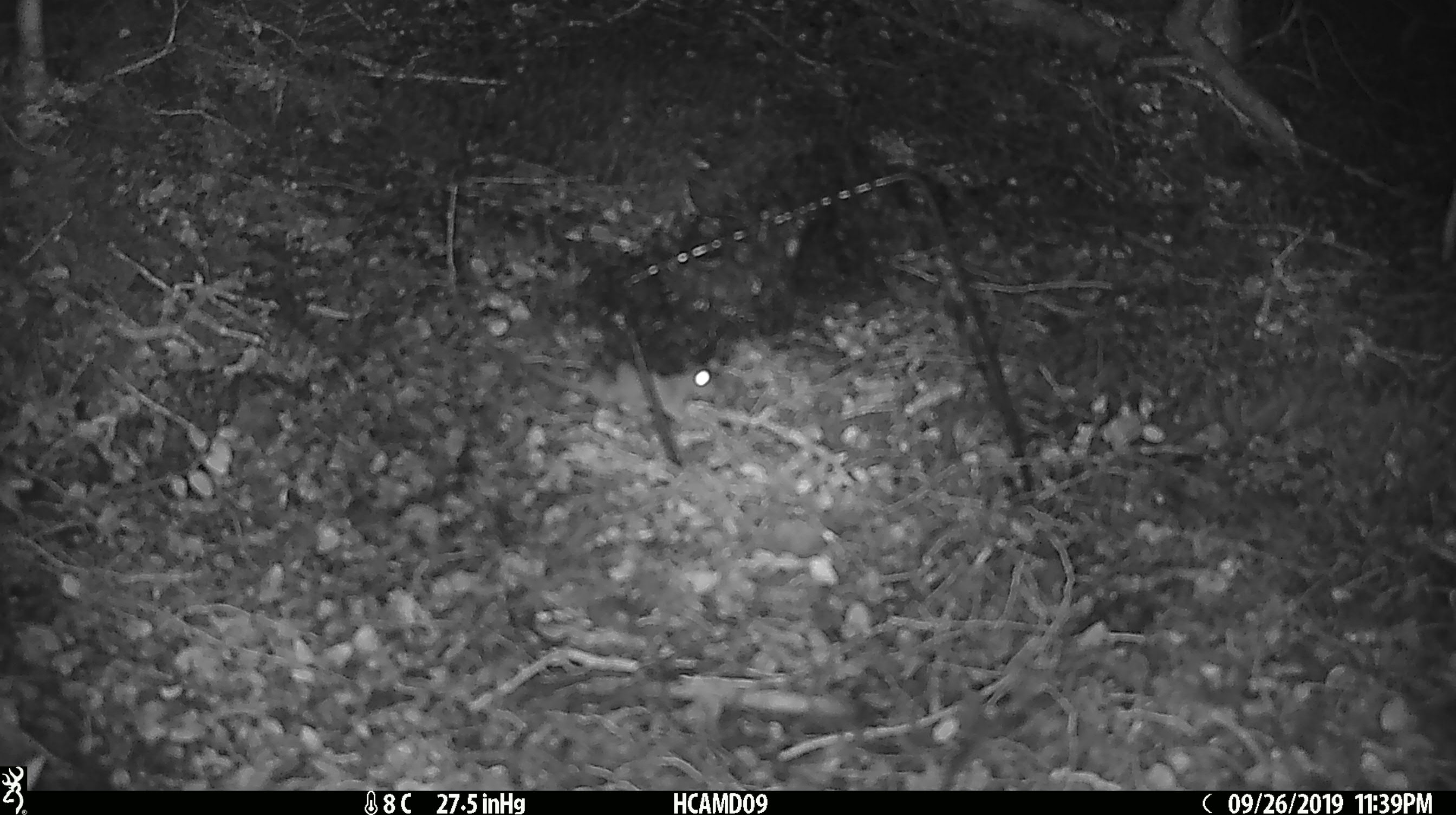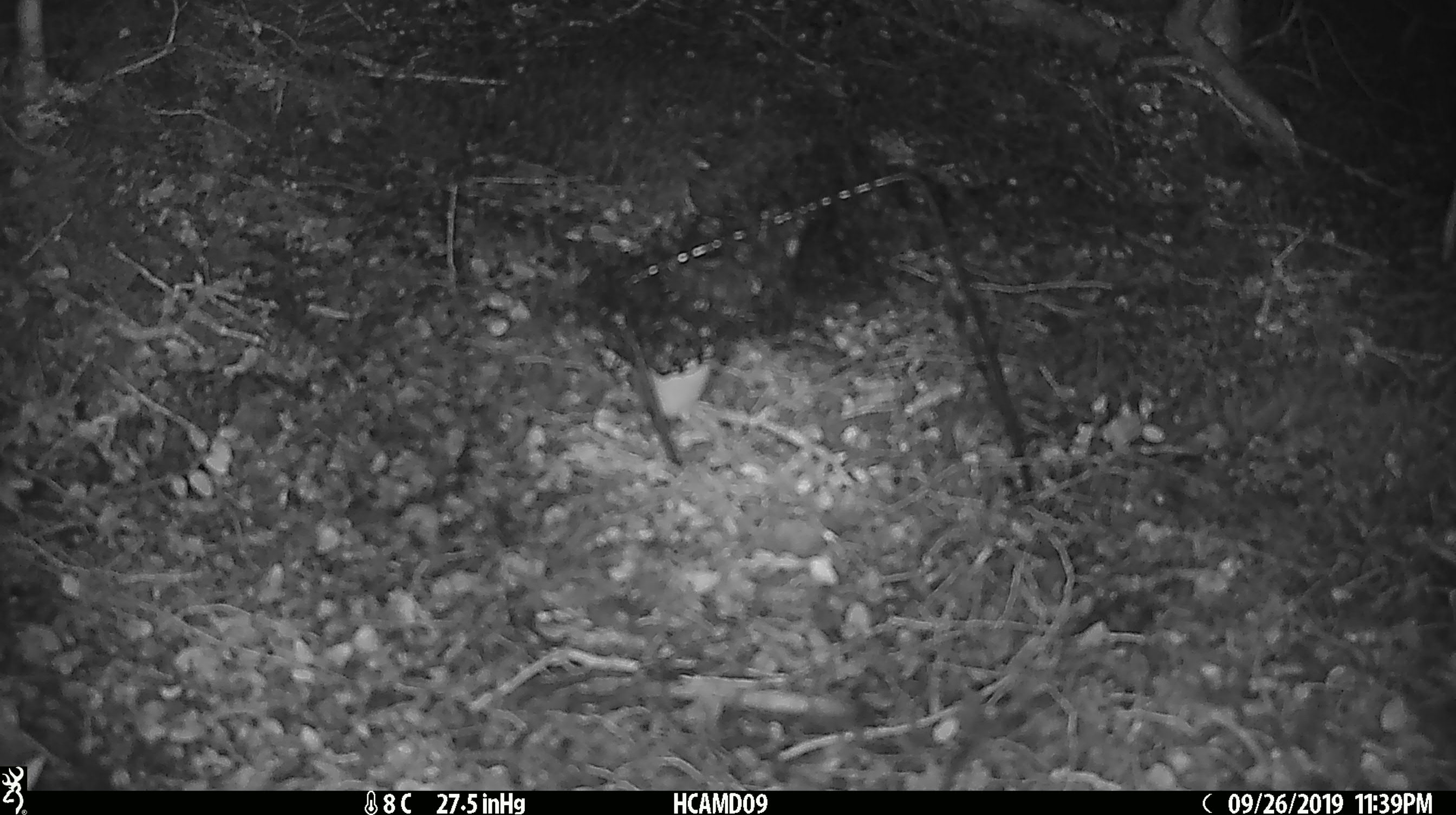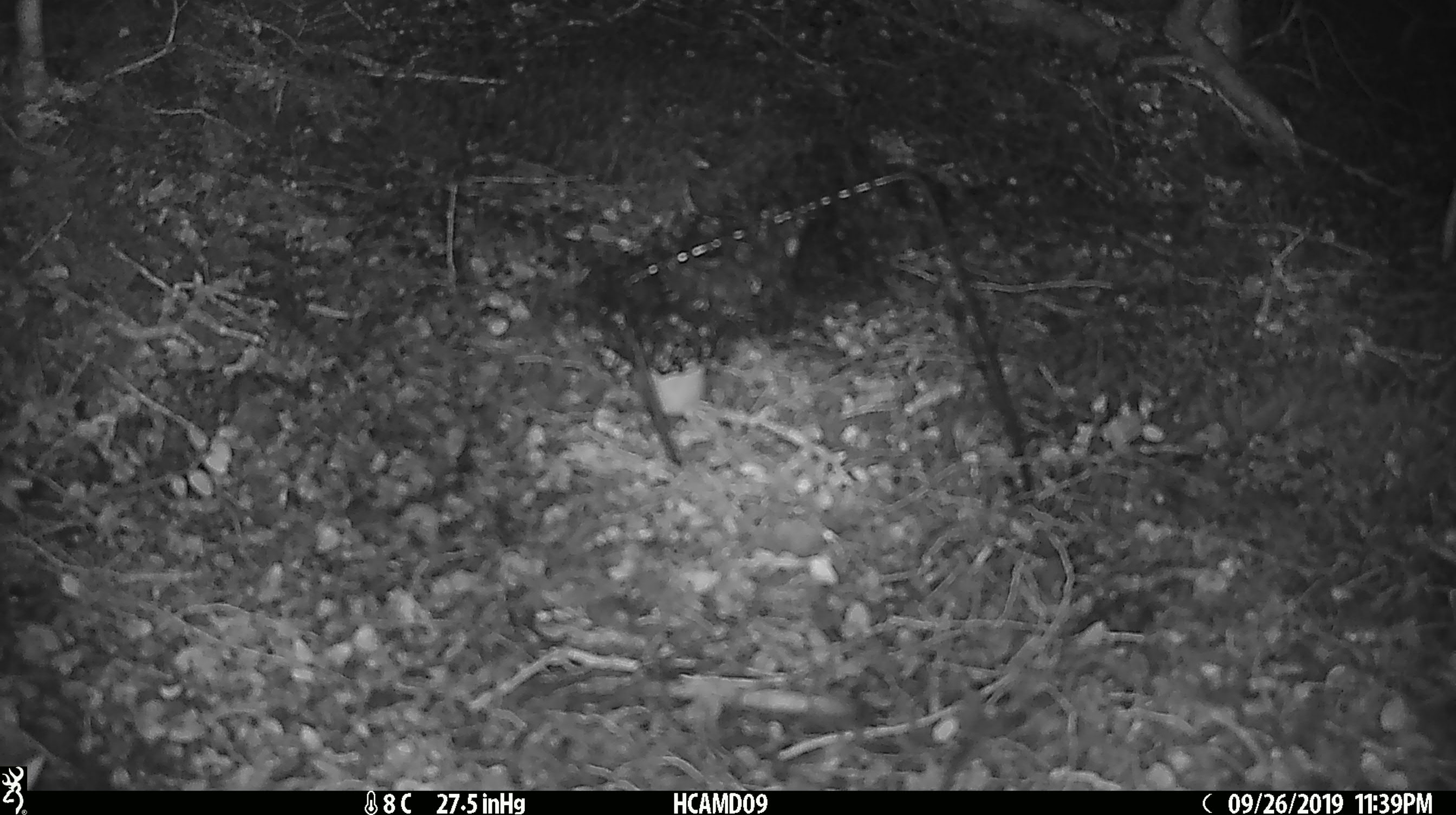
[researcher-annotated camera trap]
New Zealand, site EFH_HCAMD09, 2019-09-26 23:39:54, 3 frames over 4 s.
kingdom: Animalia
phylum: Chordata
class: Mammalia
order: Rodentia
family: Muridae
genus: Mus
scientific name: Mus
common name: mouse